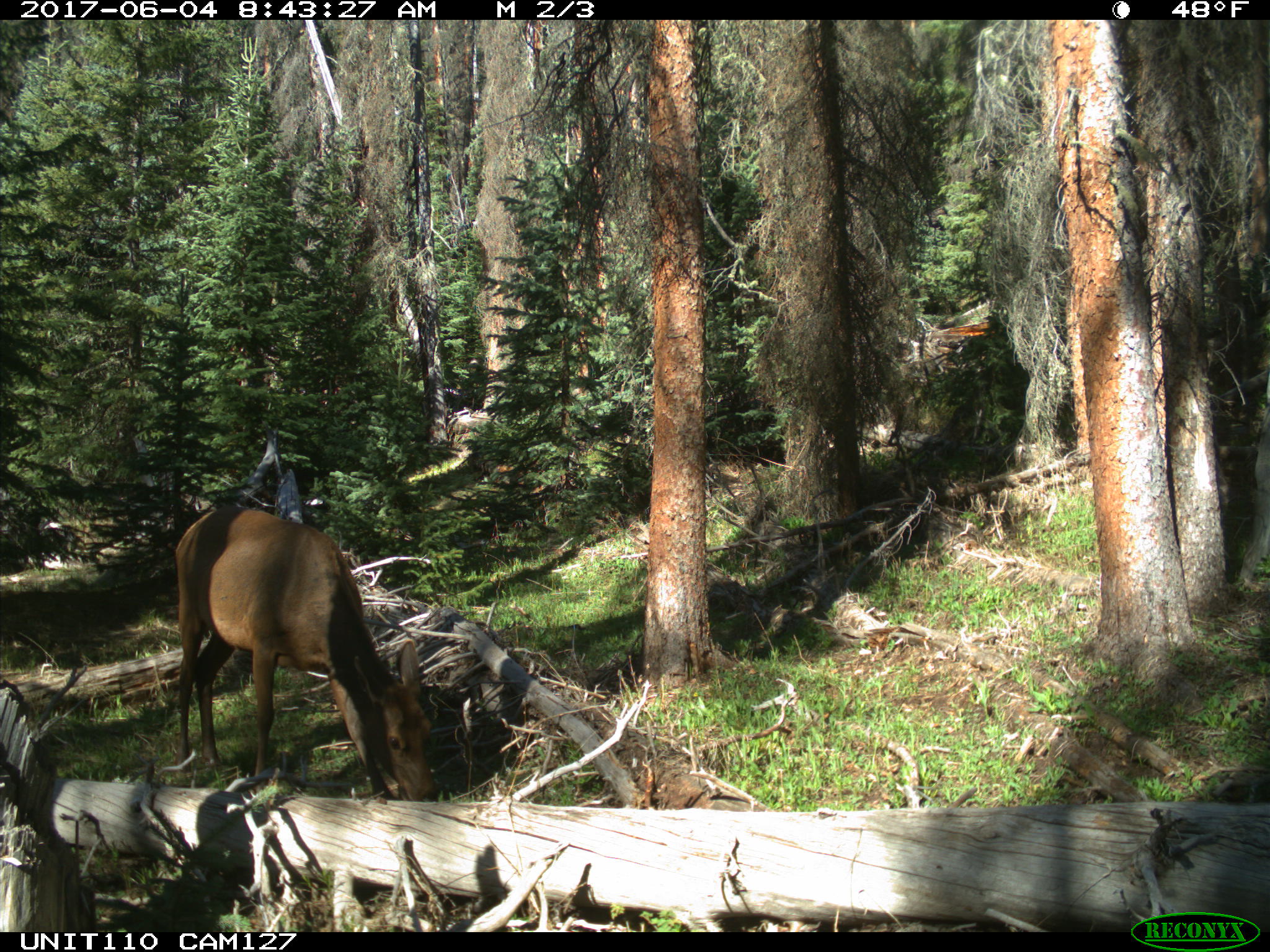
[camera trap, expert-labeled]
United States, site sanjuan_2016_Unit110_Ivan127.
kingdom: Animalia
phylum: Chordata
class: Mammalia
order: Artiodactyla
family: Cervidae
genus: Cervus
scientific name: Cervus elaphus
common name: red deer